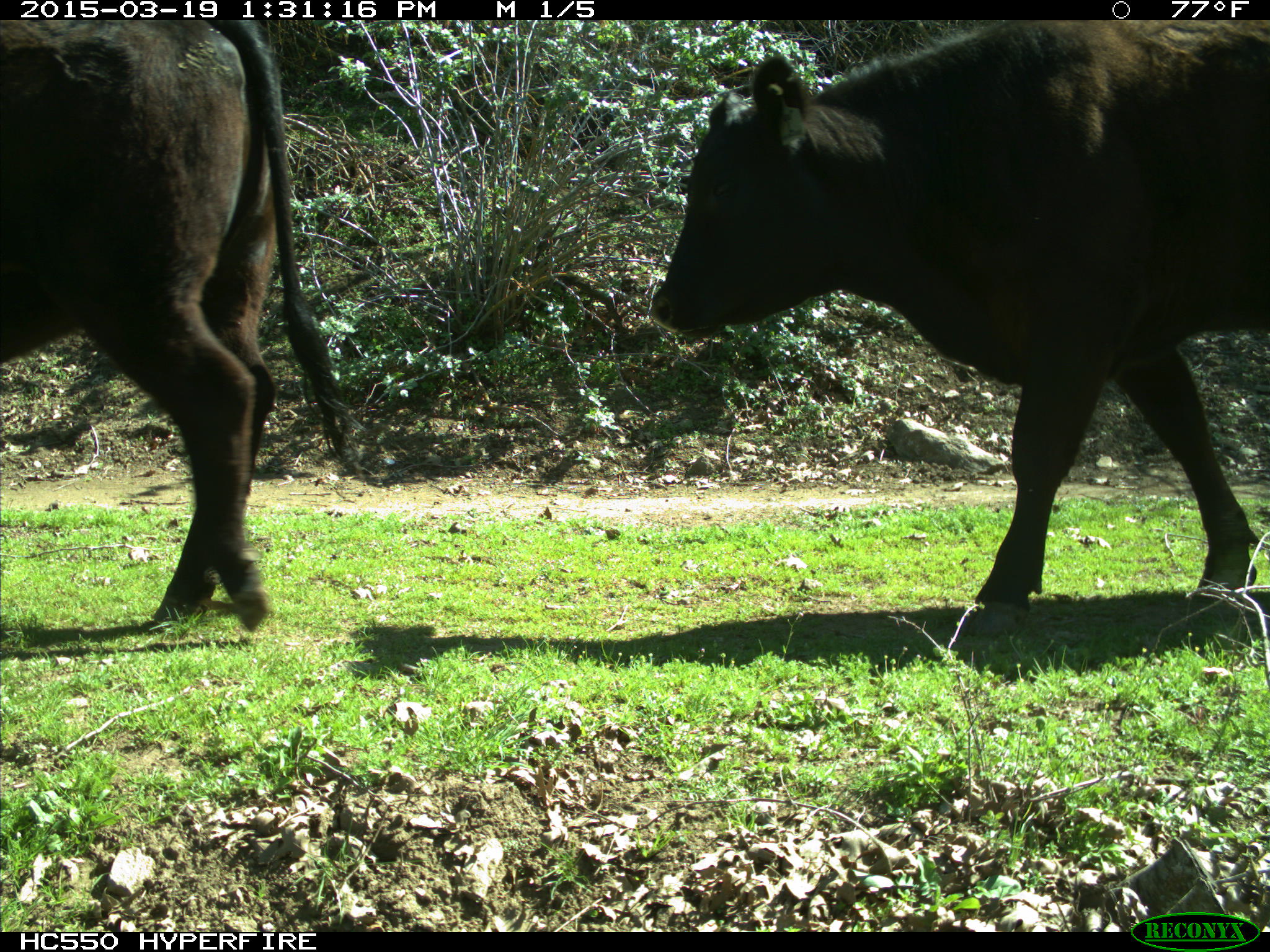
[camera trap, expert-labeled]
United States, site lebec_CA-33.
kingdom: Animalia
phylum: Chordata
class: Mammalia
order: Artiodactyla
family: Bovidae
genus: Bos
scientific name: Bos taurus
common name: domestic cow